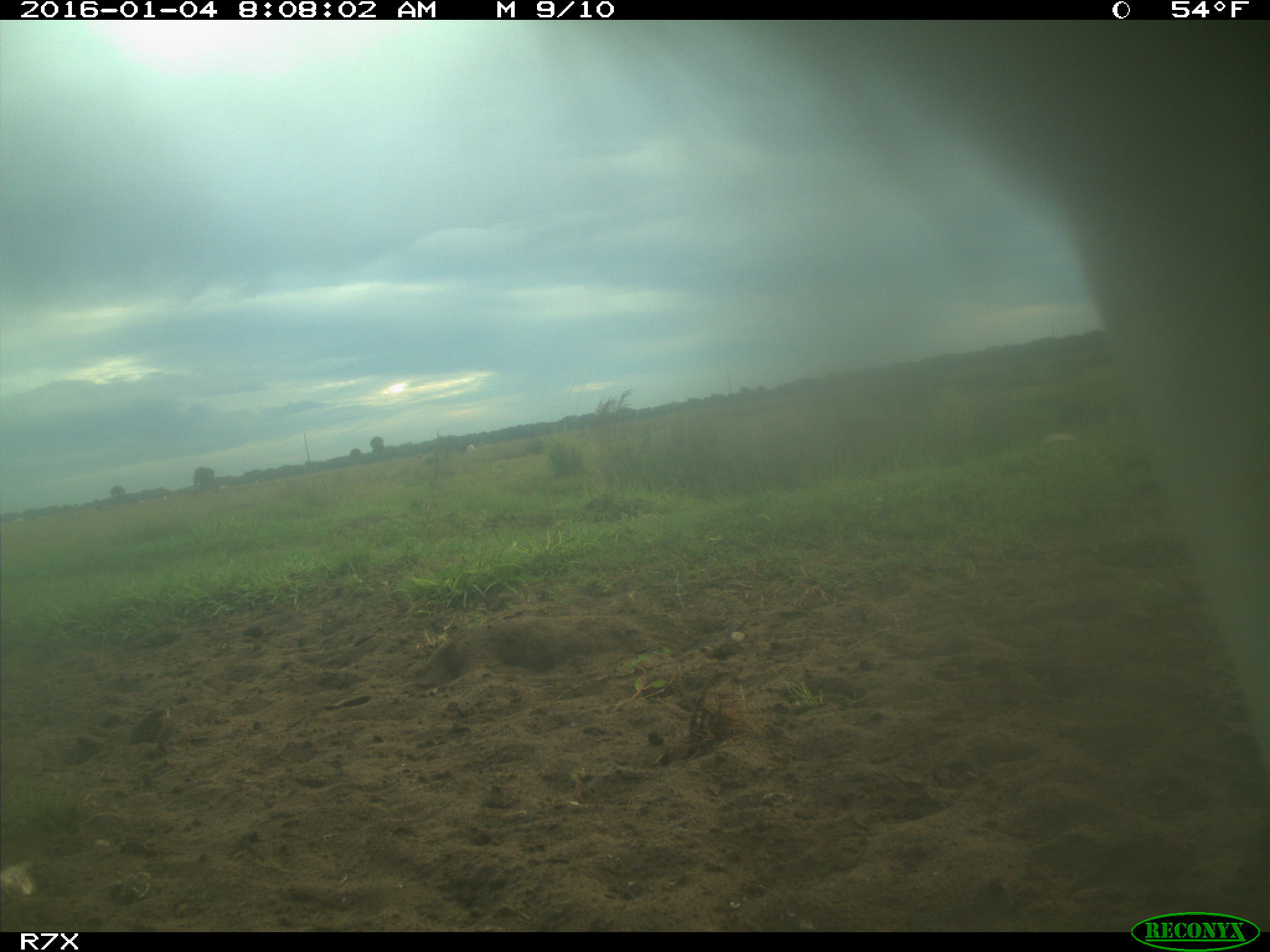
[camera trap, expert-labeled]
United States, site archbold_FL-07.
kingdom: Animalia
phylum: Chordata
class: Mammalia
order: Artiodactyla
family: Bovidae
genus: Bos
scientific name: Bos taurus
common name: domestic cow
Bos taurus (domestic cow).